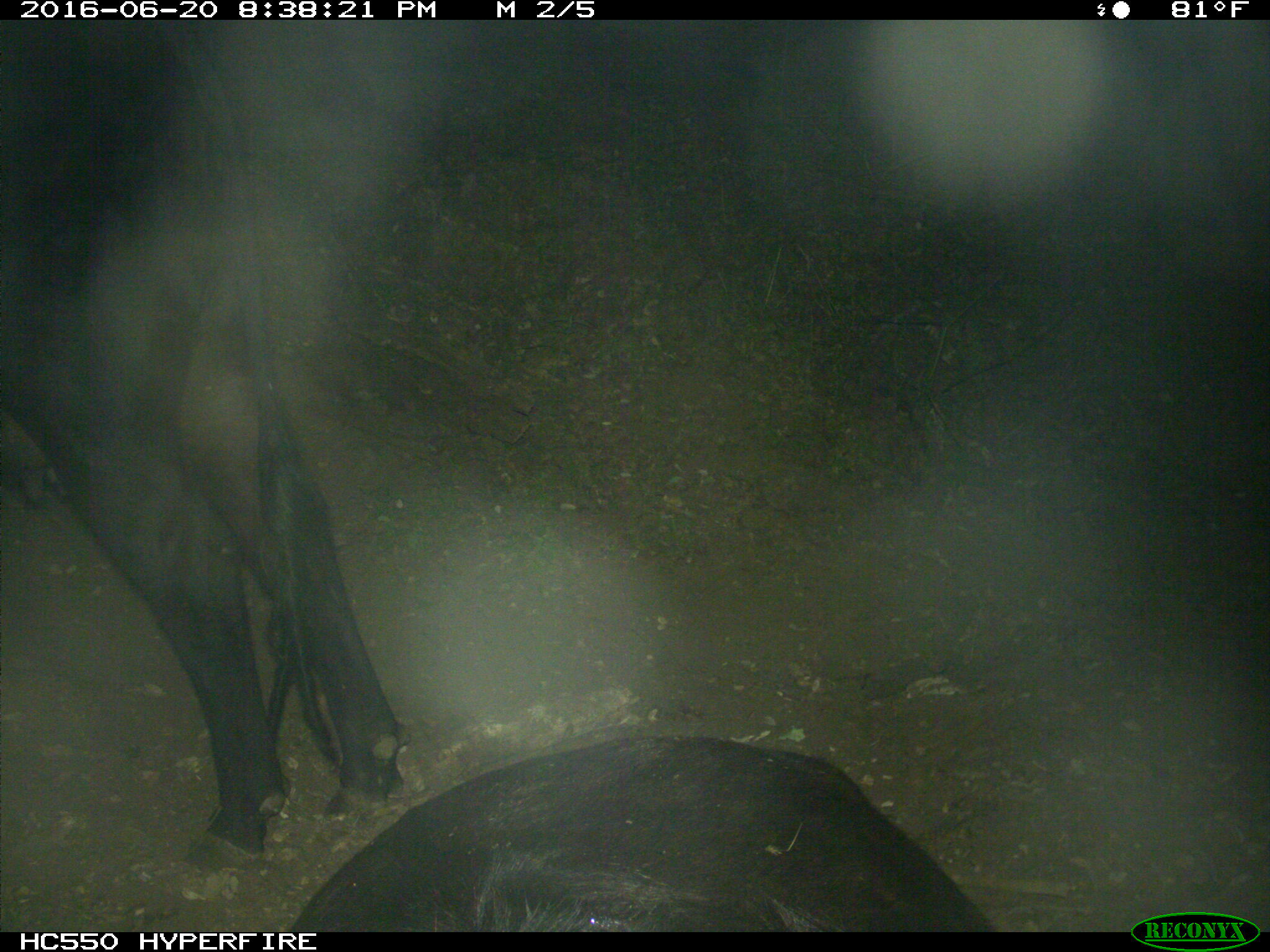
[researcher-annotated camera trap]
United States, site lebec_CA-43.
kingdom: Animalia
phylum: Chordata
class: Mammalia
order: Artiodactyla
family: Bovidae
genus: Bos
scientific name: Bos taurus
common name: domestic cow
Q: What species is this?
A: Bos taurus (domestic cow).